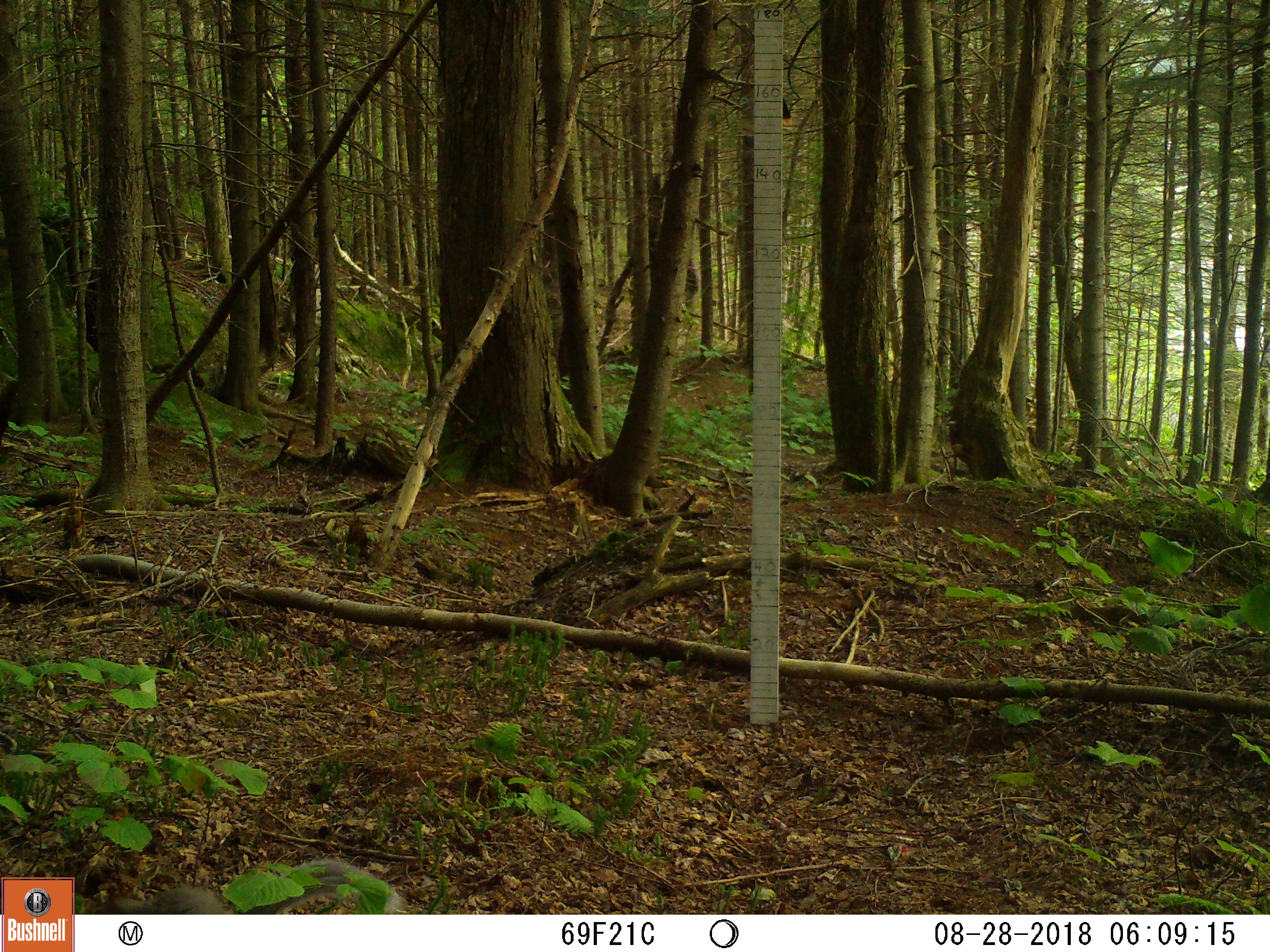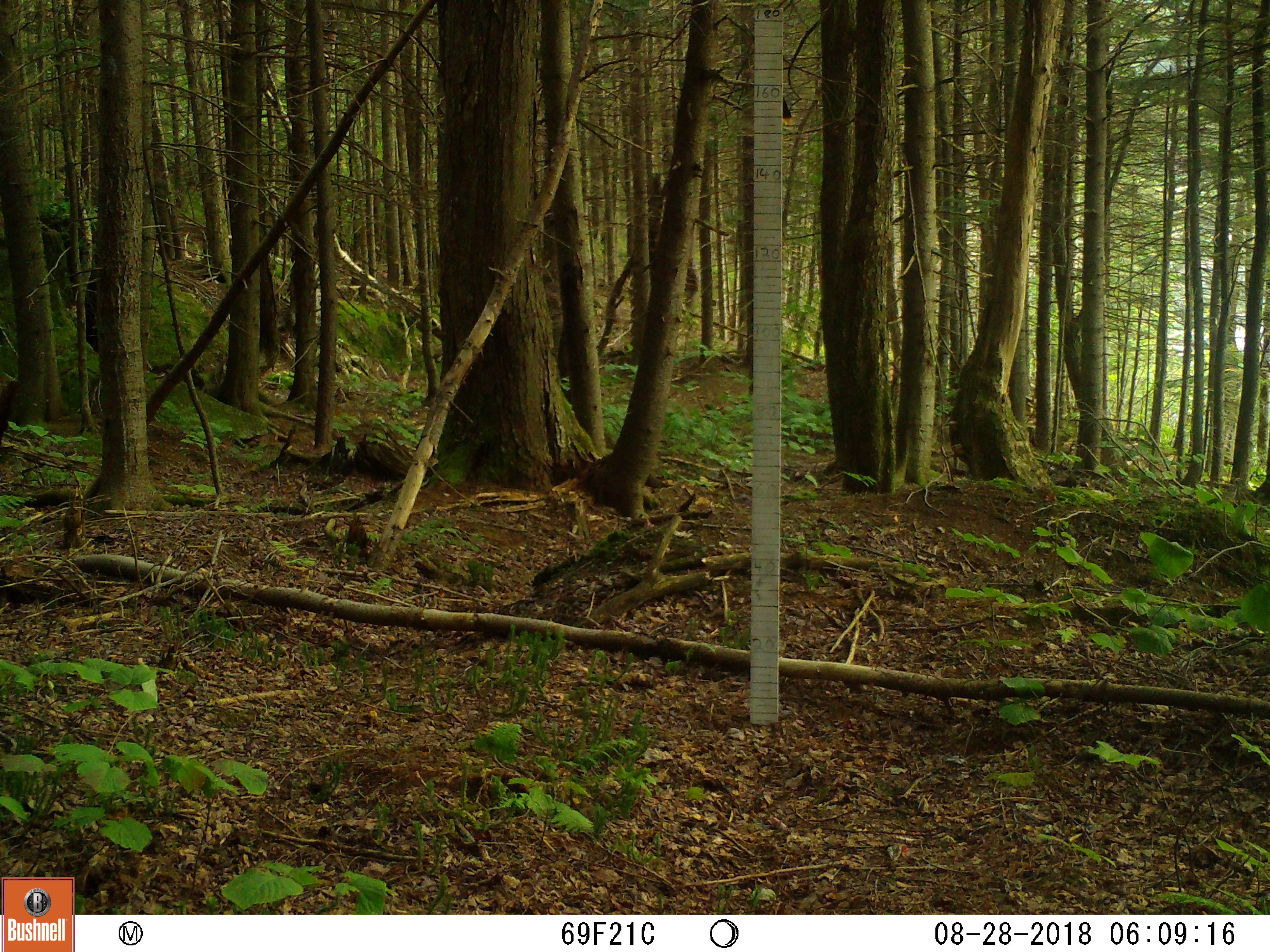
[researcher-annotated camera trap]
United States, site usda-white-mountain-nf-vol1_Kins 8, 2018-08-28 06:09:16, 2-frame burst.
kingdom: Animalia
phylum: Chordata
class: Mammalia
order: Rodentia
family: Sciuridae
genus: Tamiasciurus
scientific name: Tamiasciurus hudsonicus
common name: red squirrel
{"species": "red squirrel (Tamiasciurus hudsonicus)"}